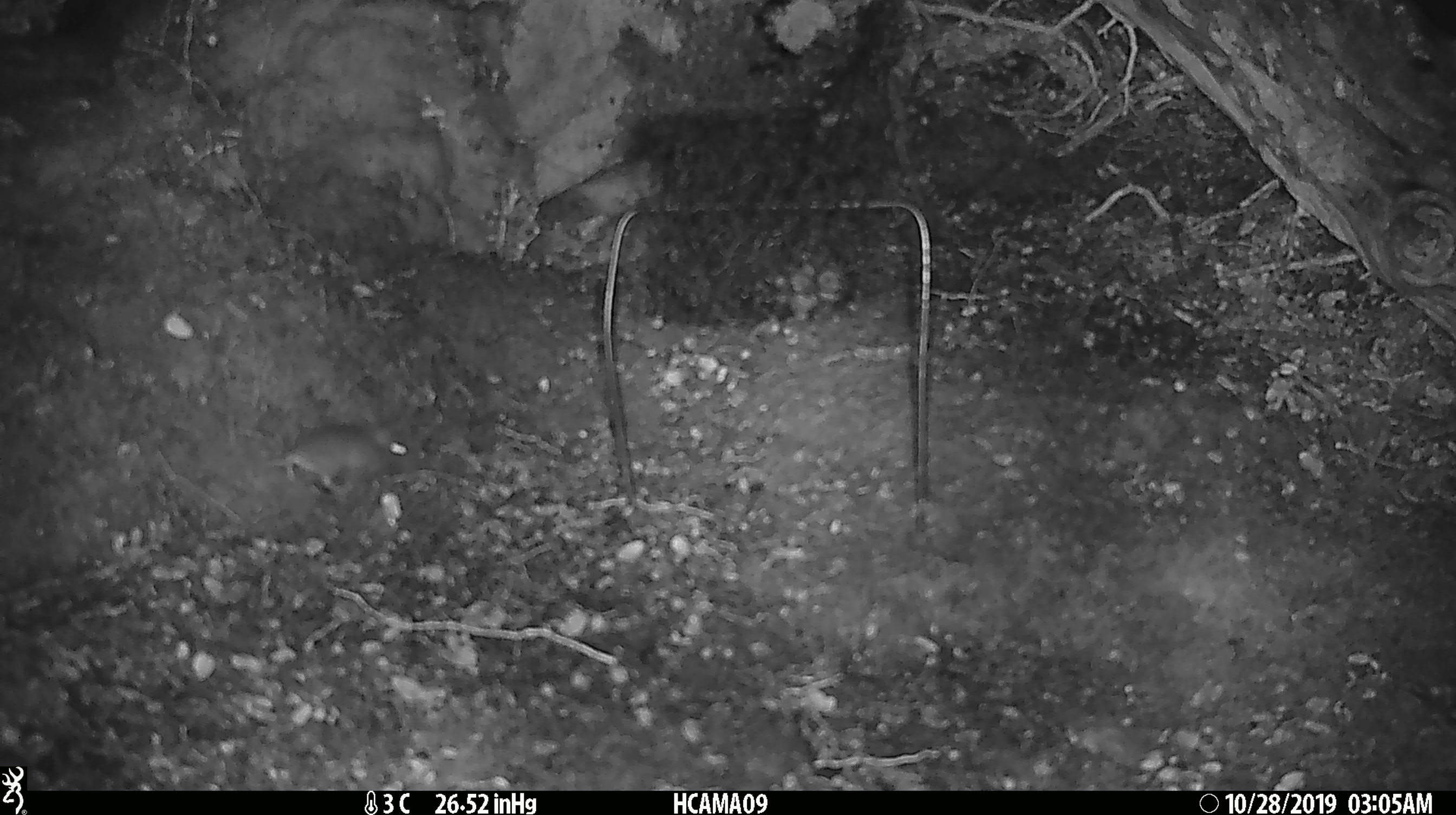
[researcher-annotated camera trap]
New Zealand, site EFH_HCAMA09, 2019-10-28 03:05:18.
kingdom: Animalia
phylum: Chordata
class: Mammalia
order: Rodentia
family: Muridae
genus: Mus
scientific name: Mus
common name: mouse